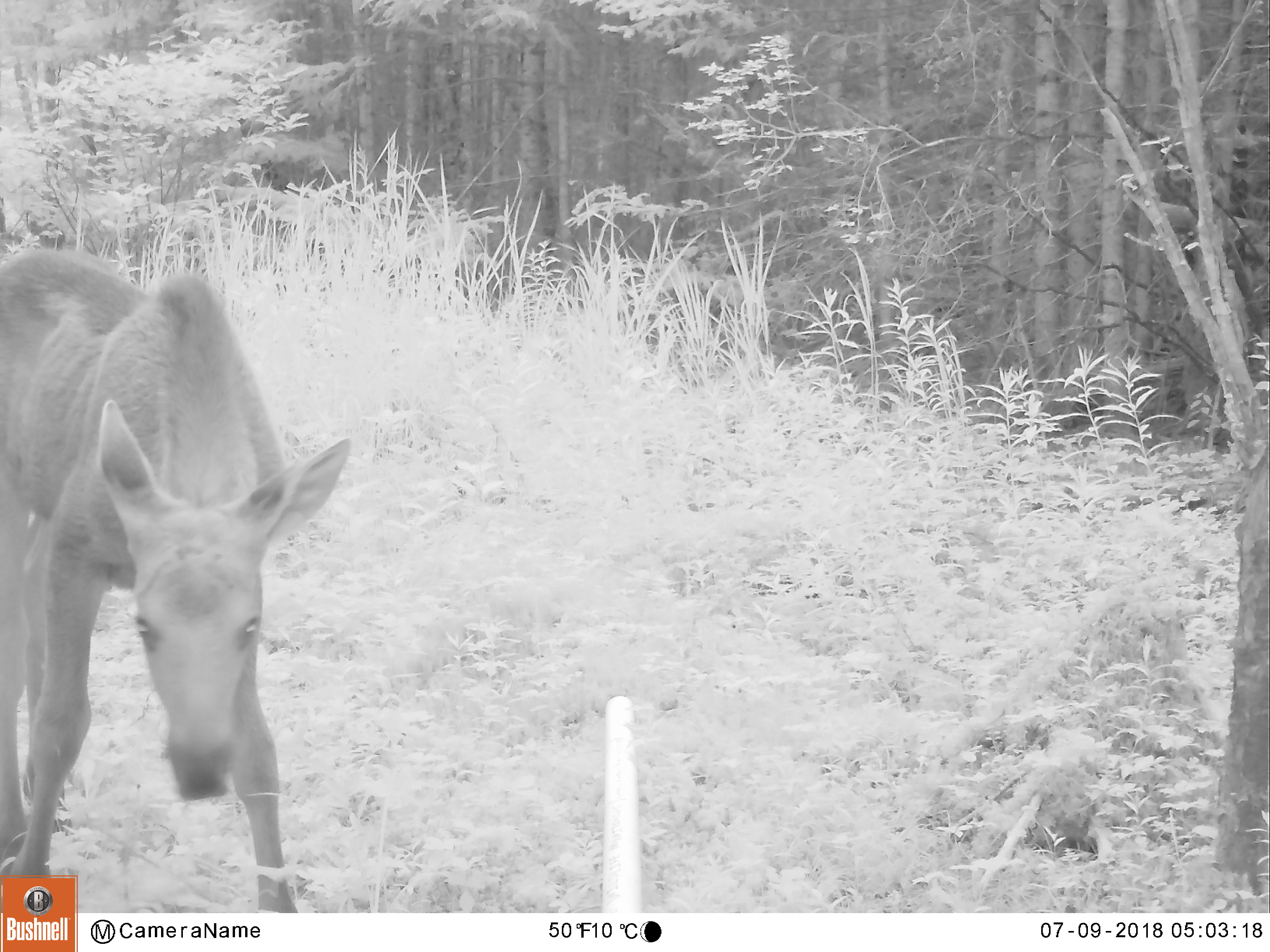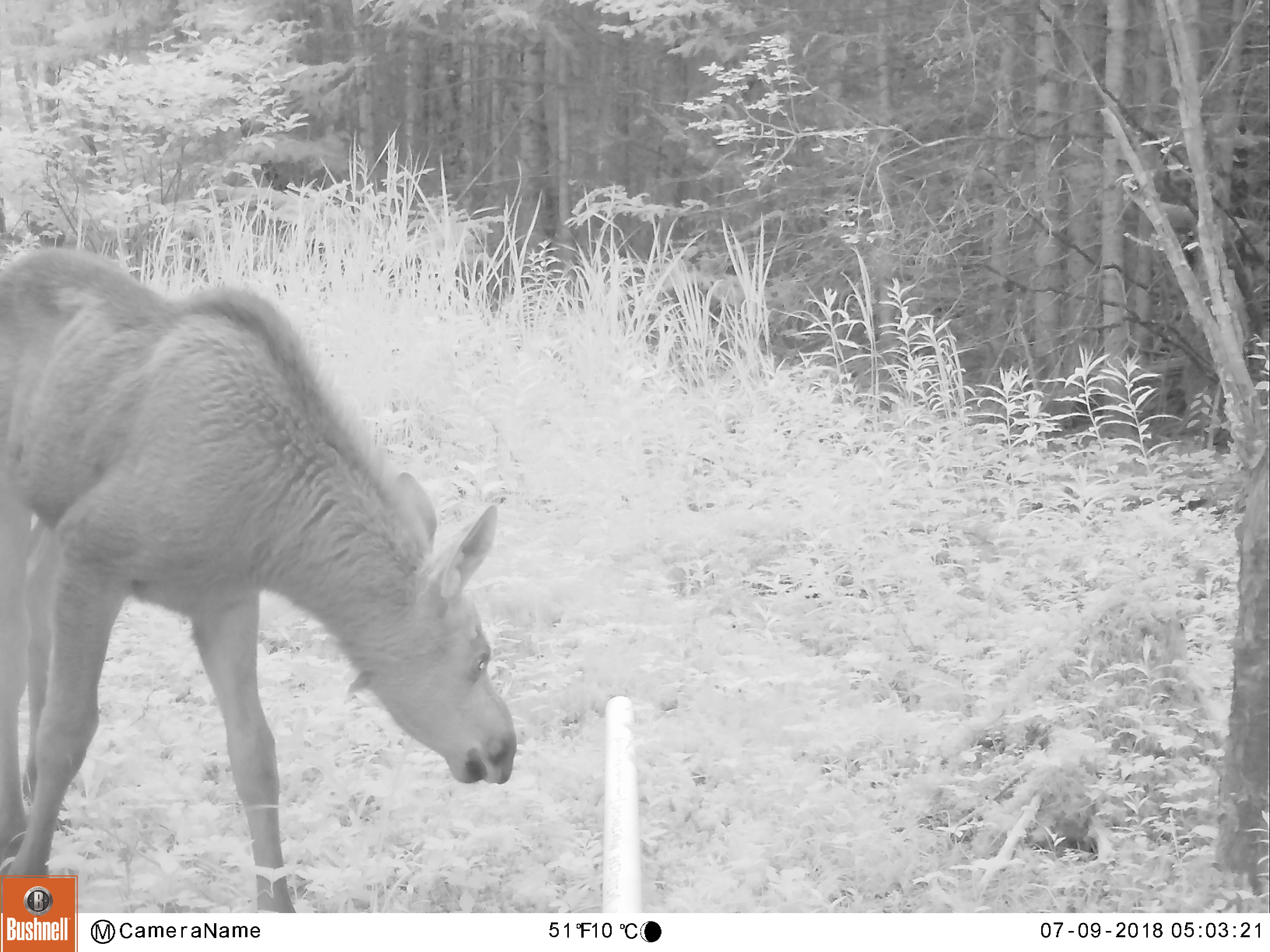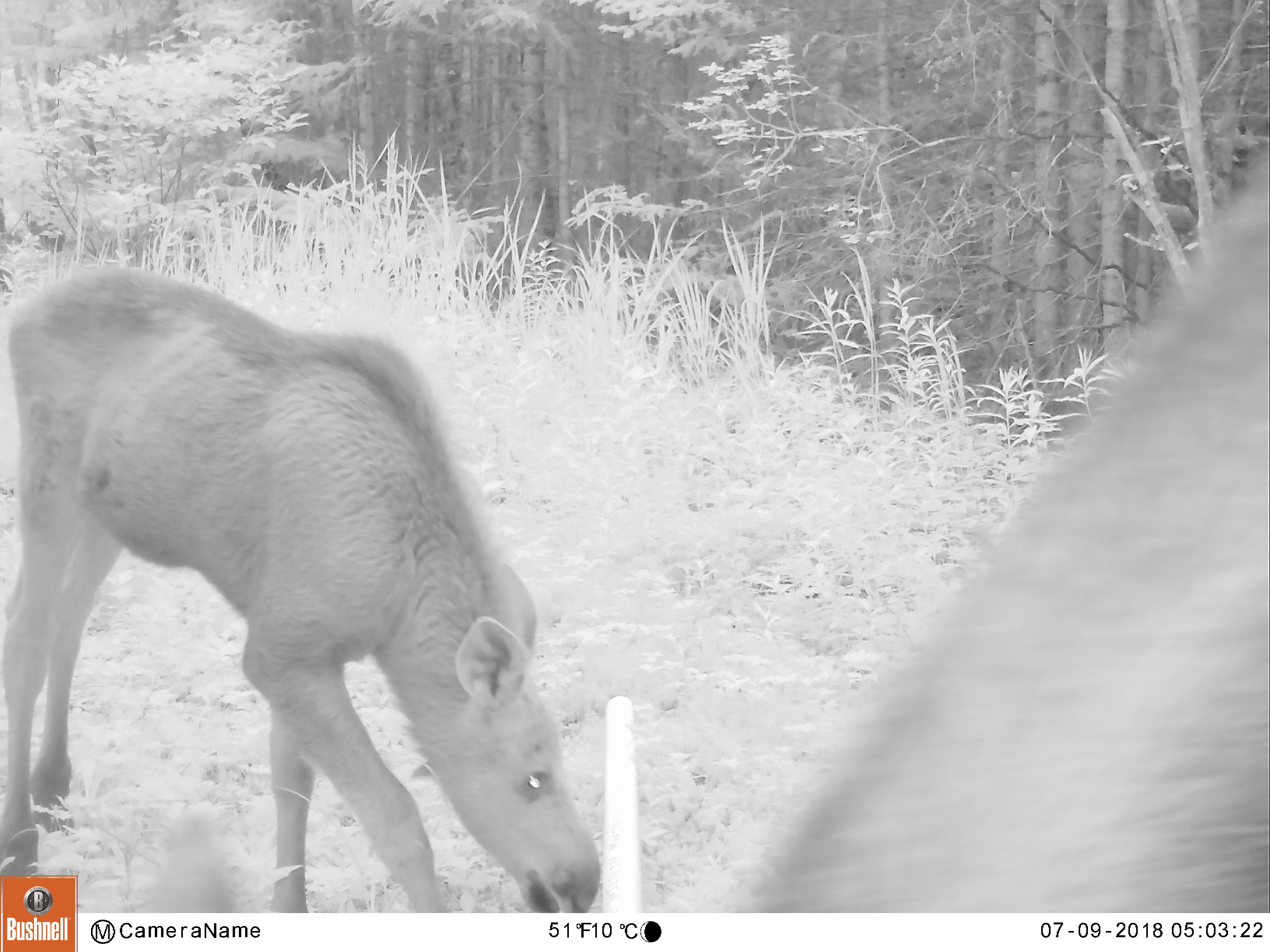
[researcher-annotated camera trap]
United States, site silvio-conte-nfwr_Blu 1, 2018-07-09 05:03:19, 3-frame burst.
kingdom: Animalia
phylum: Chordata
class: Mammalia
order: Artiodactyla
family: Cervidae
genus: Alces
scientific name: Alces alces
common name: moose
Moose (Alces alces).